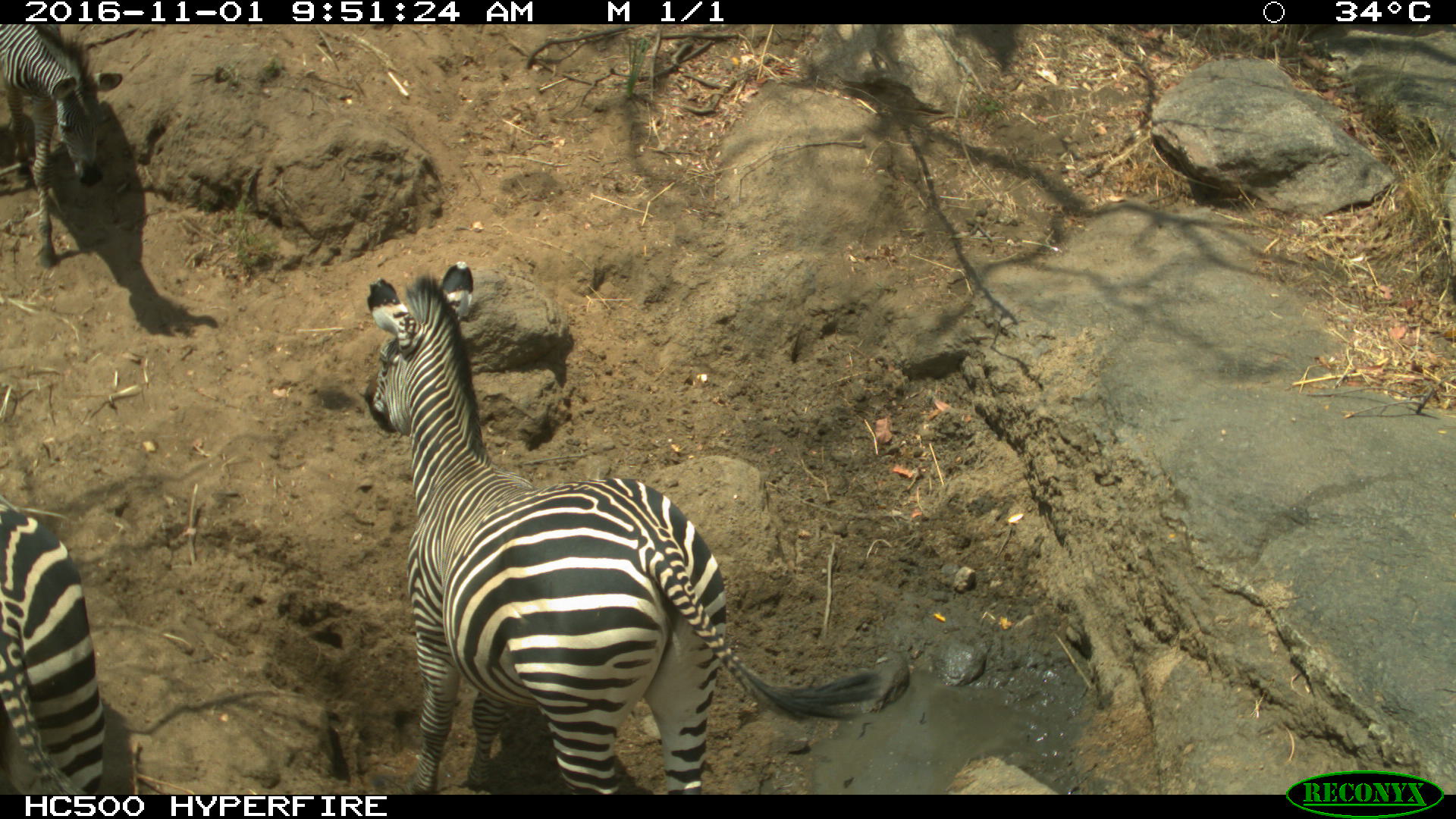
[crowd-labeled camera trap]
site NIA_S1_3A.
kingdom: Animalia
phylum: Chordata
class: Mammalia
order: Perissodactyla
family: Equidae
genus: Equus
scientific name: Equus quagga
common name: plains zebra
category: zebraplains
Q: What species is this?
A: Zebraplains (plains zebra) (Equus quagga).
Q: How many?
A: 3.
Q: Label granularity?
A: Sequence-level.